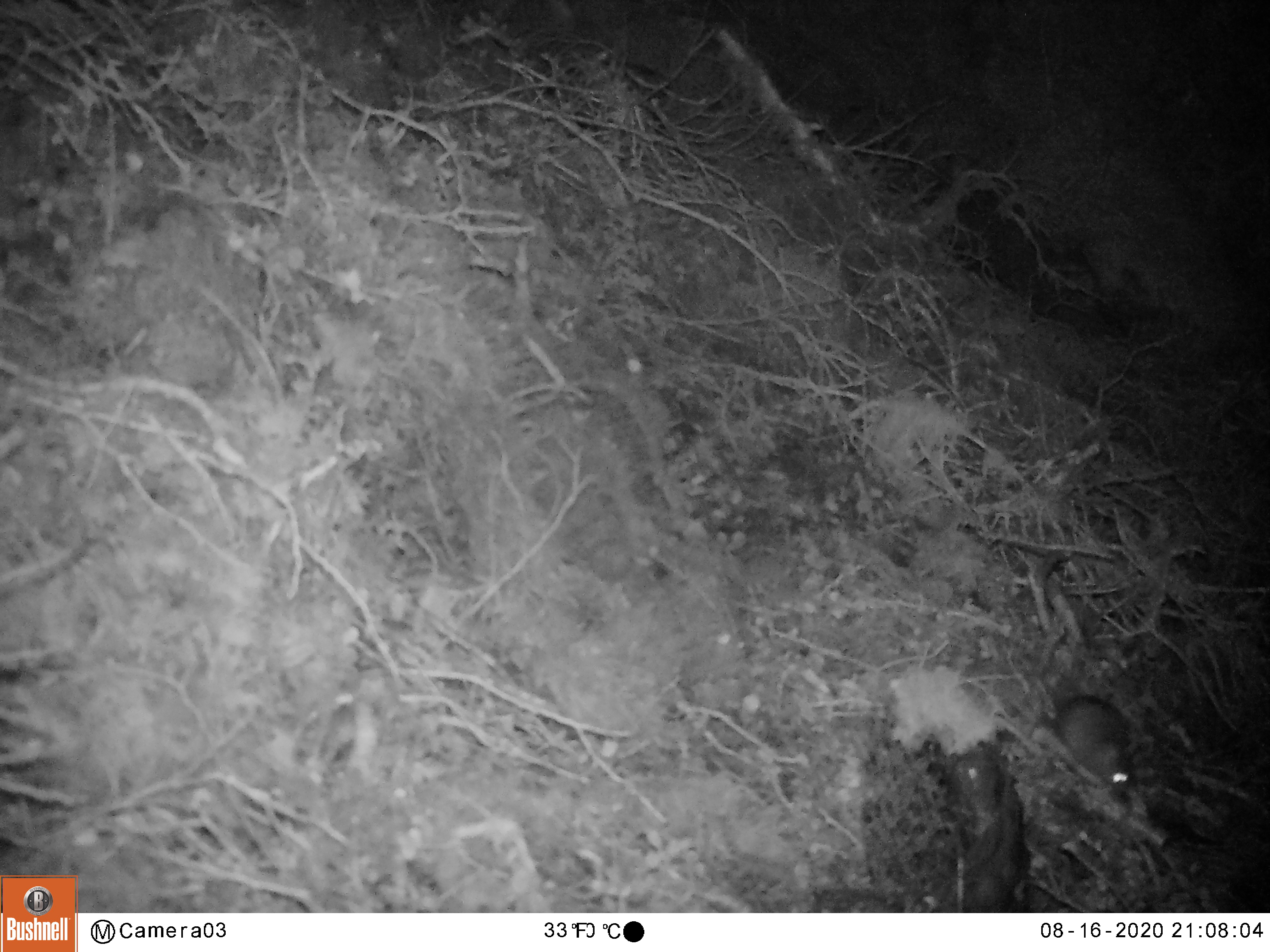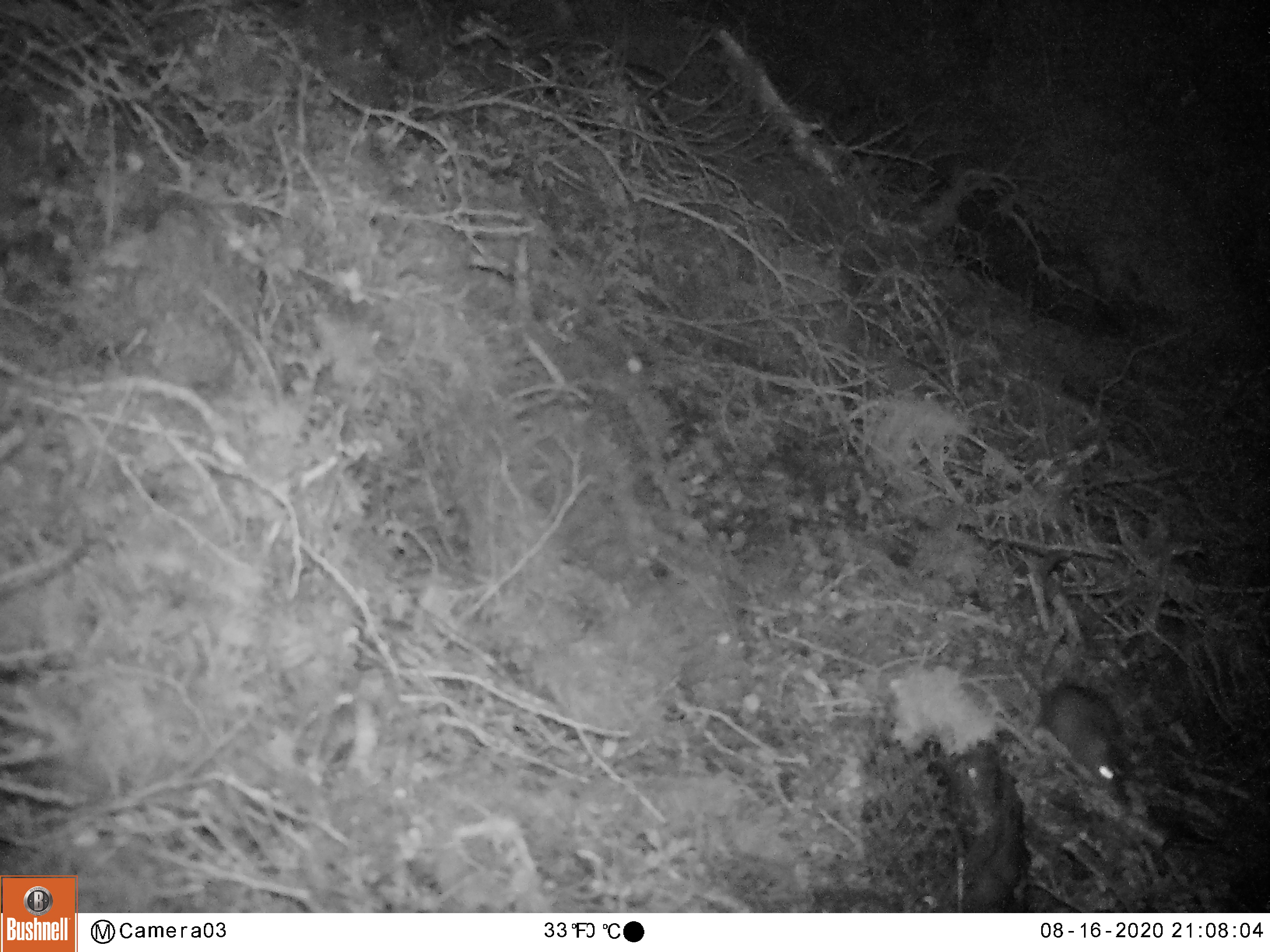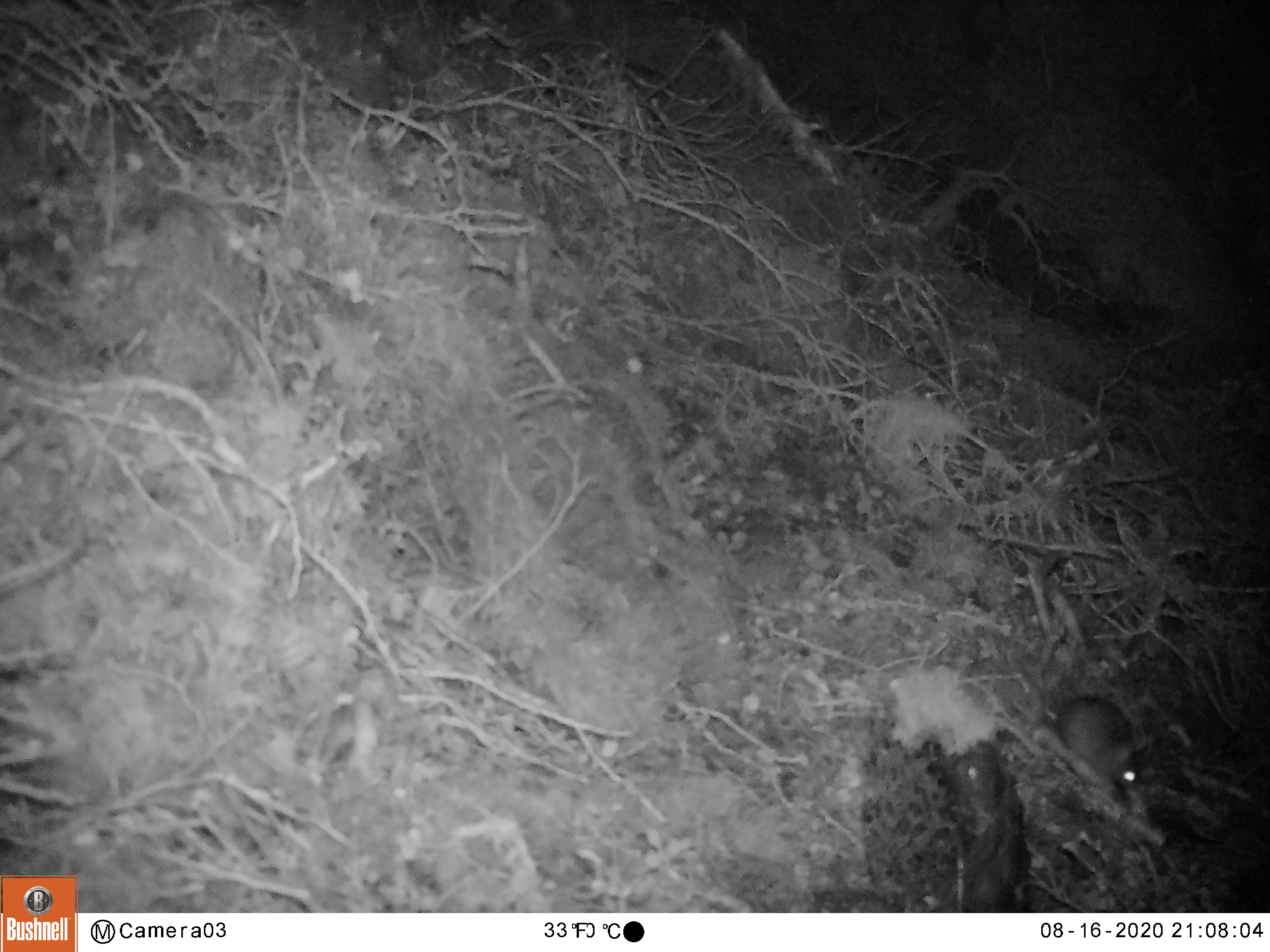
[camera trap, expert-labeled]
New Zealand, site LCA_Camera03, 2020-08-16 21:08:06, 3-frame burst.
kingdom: Animalia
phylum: Chordata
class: Mammalia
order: Rodentia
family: Muridae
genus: Mus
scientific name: Mus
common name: mouse